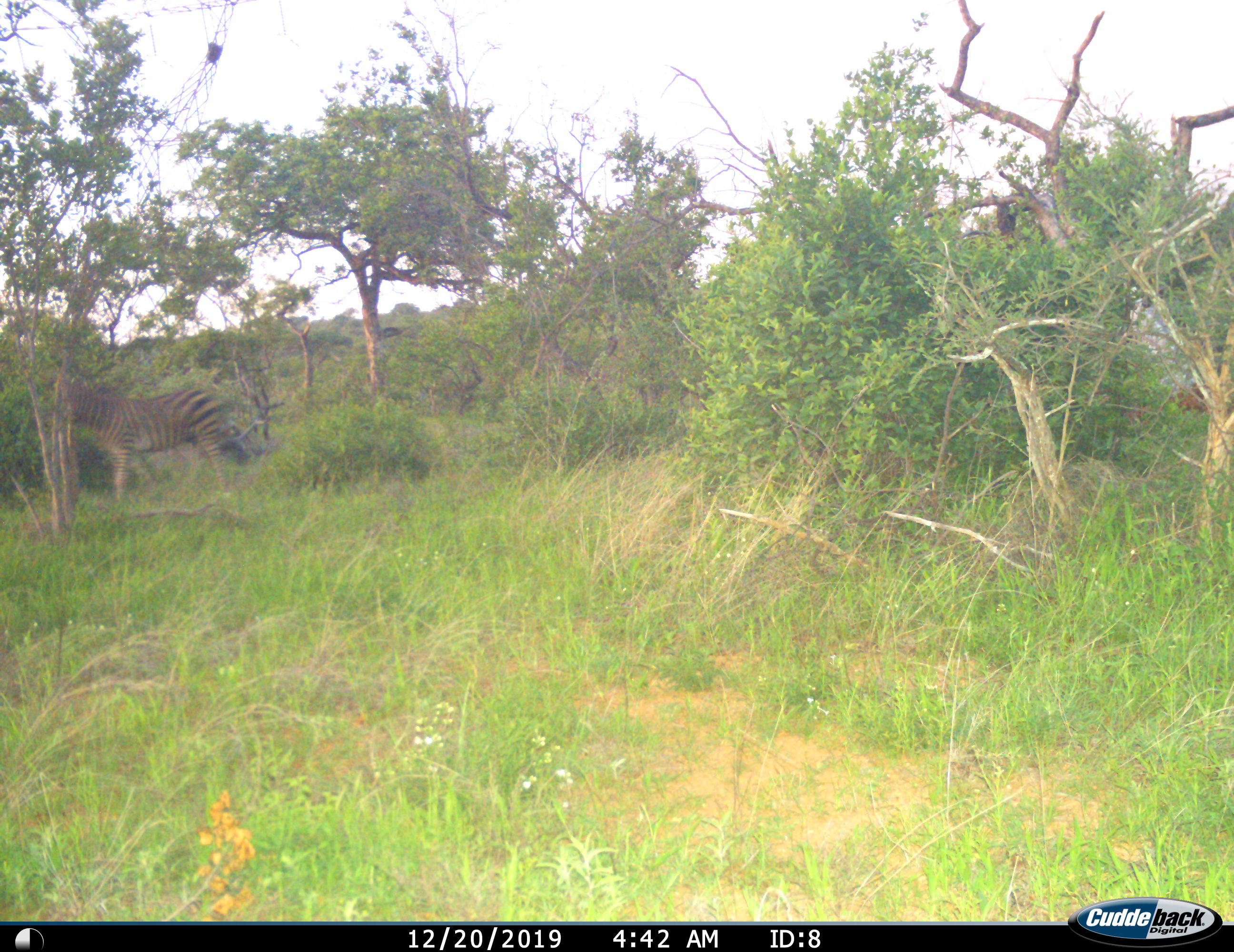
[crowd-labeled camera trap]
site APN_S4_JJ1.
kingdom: Animalia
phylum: Chordata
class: Mammalia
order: Perissodactyla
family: Equidae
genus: Equus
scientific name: Equus quagga burchellii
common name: burchell's zebra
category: zebraburchells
Zebraburchells (burchell's zebra) (Equus quagga burchellii), count 1. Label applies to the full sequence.